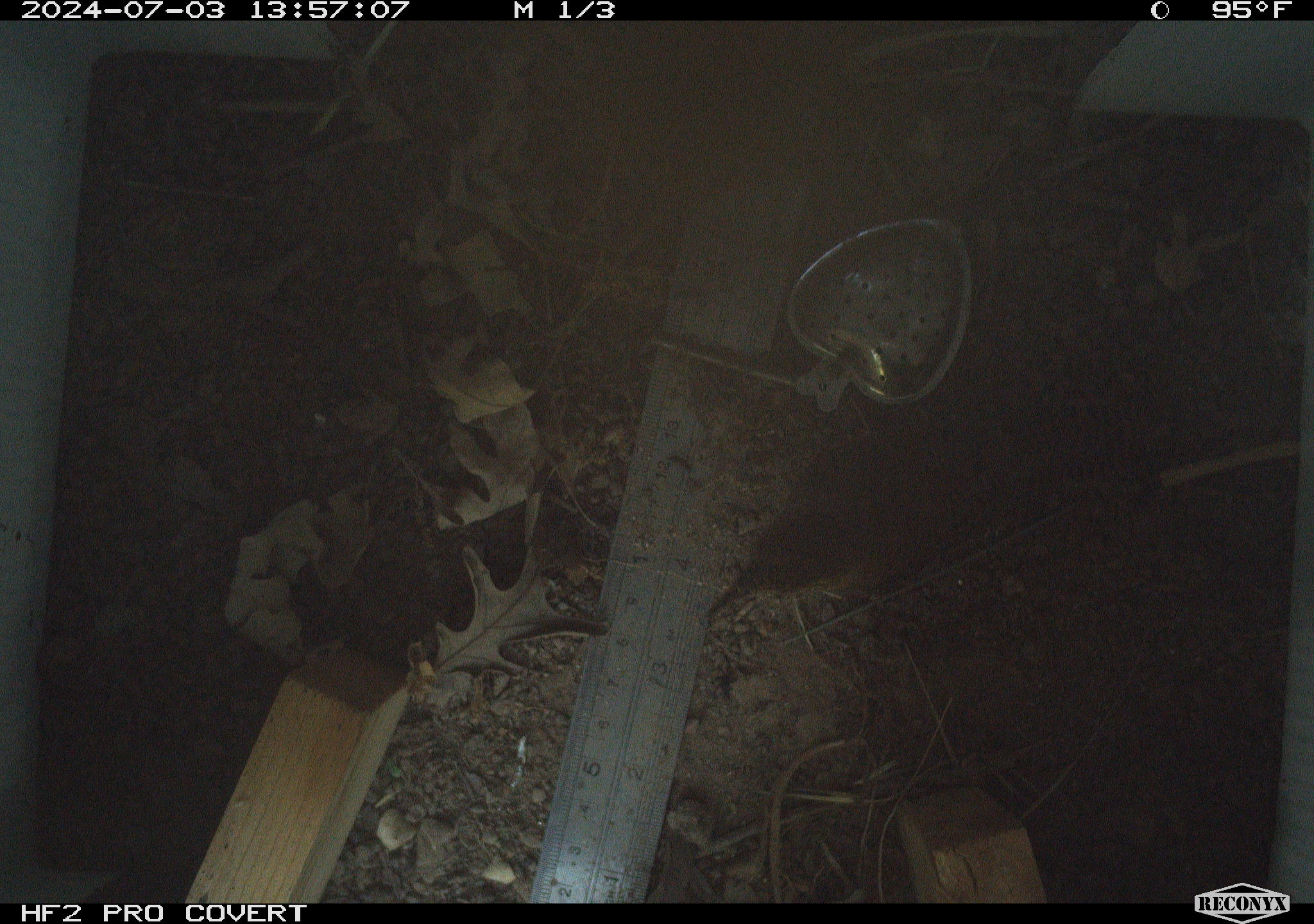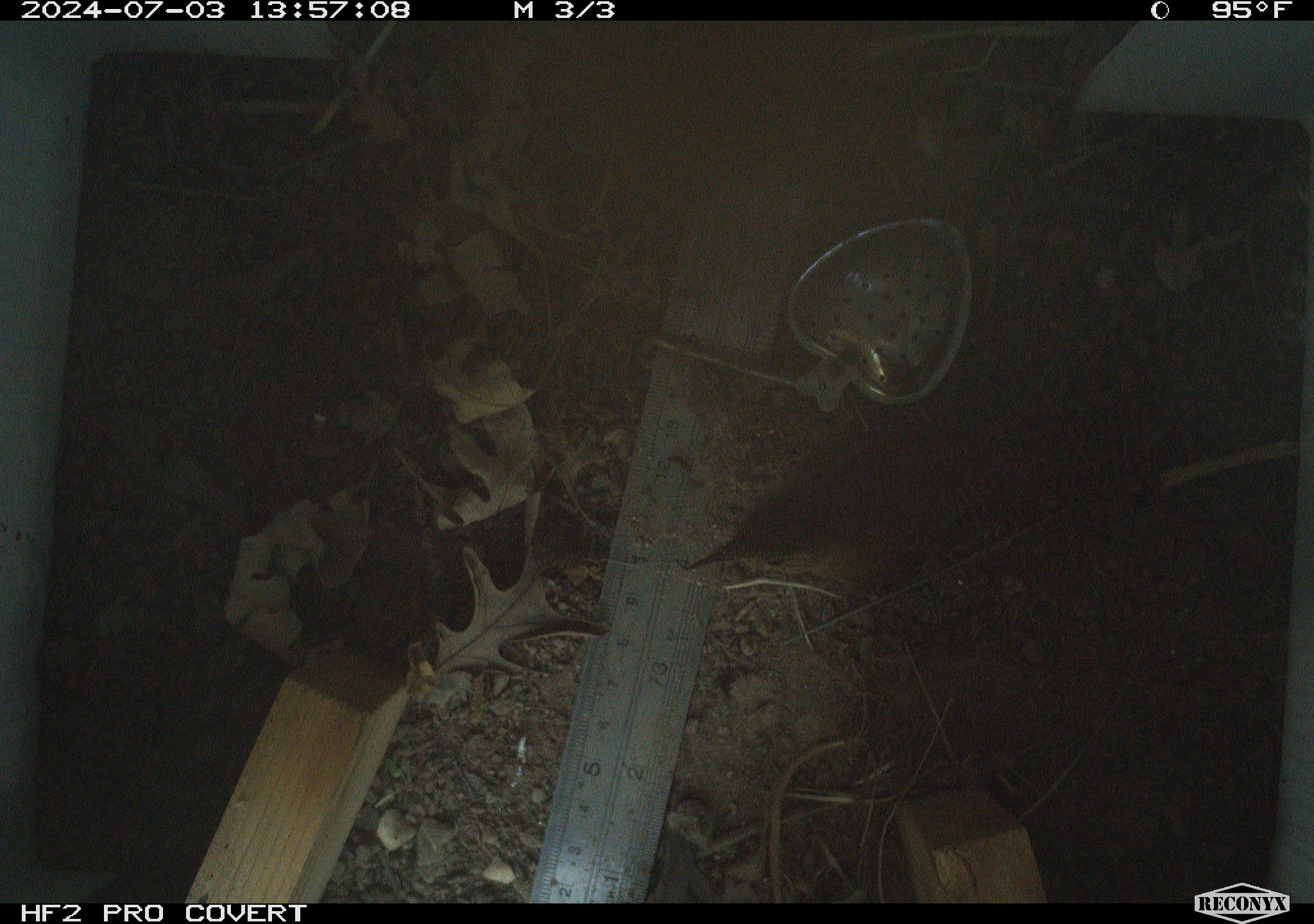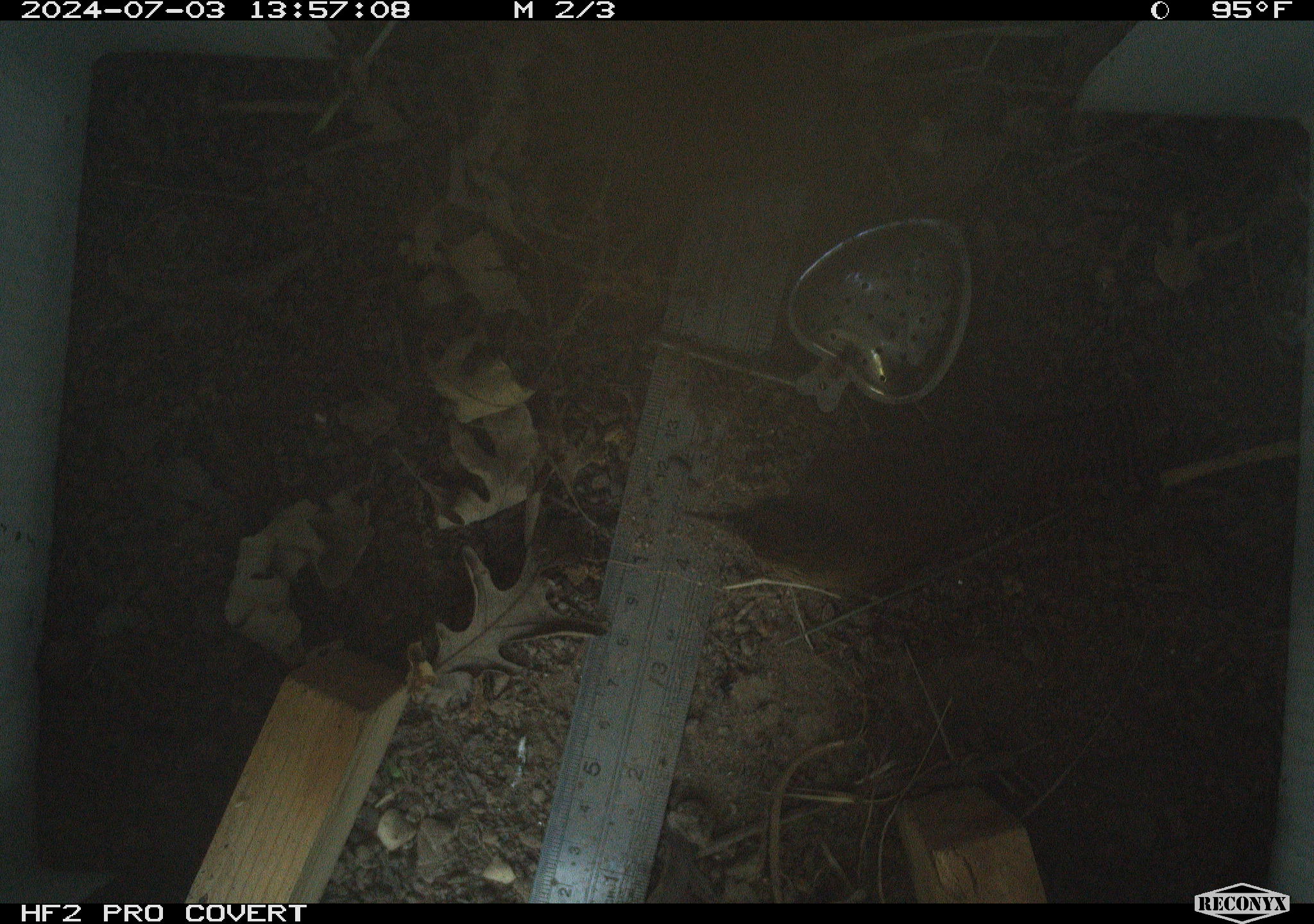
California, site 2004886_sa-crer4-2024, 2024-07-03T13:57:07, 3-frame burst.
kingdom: Animalia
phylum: Chordata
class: Aves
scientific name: Aves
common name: bird